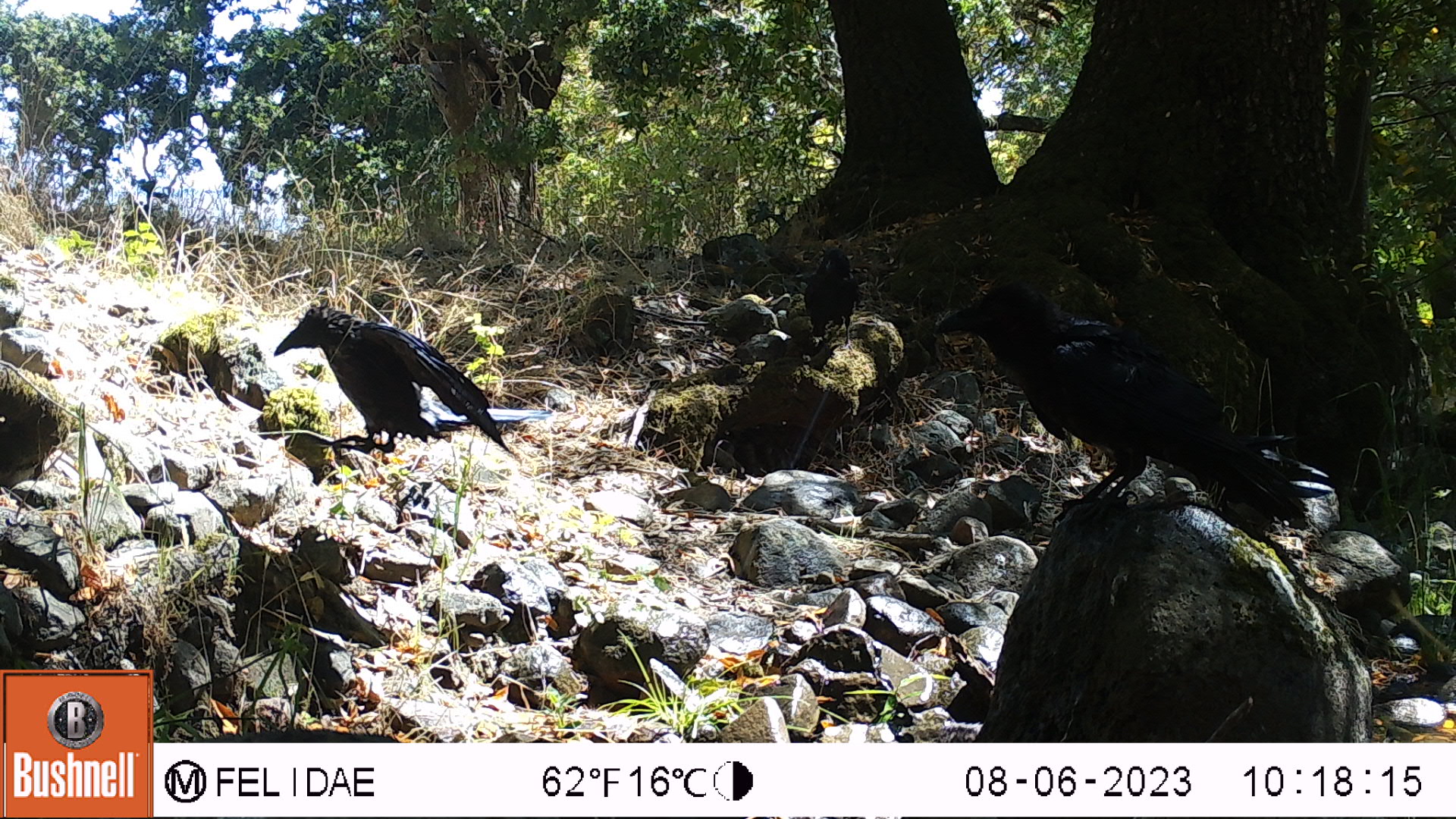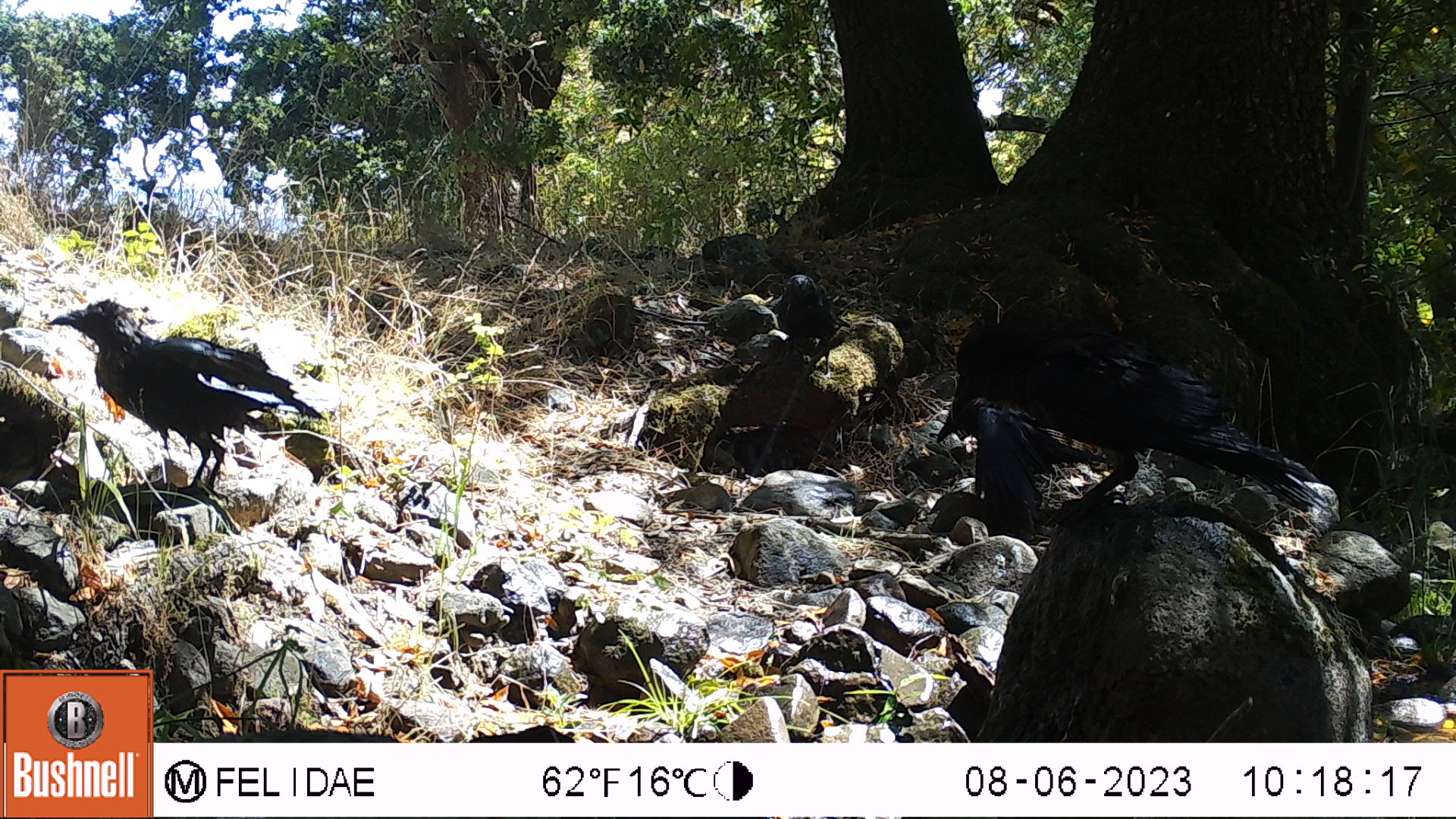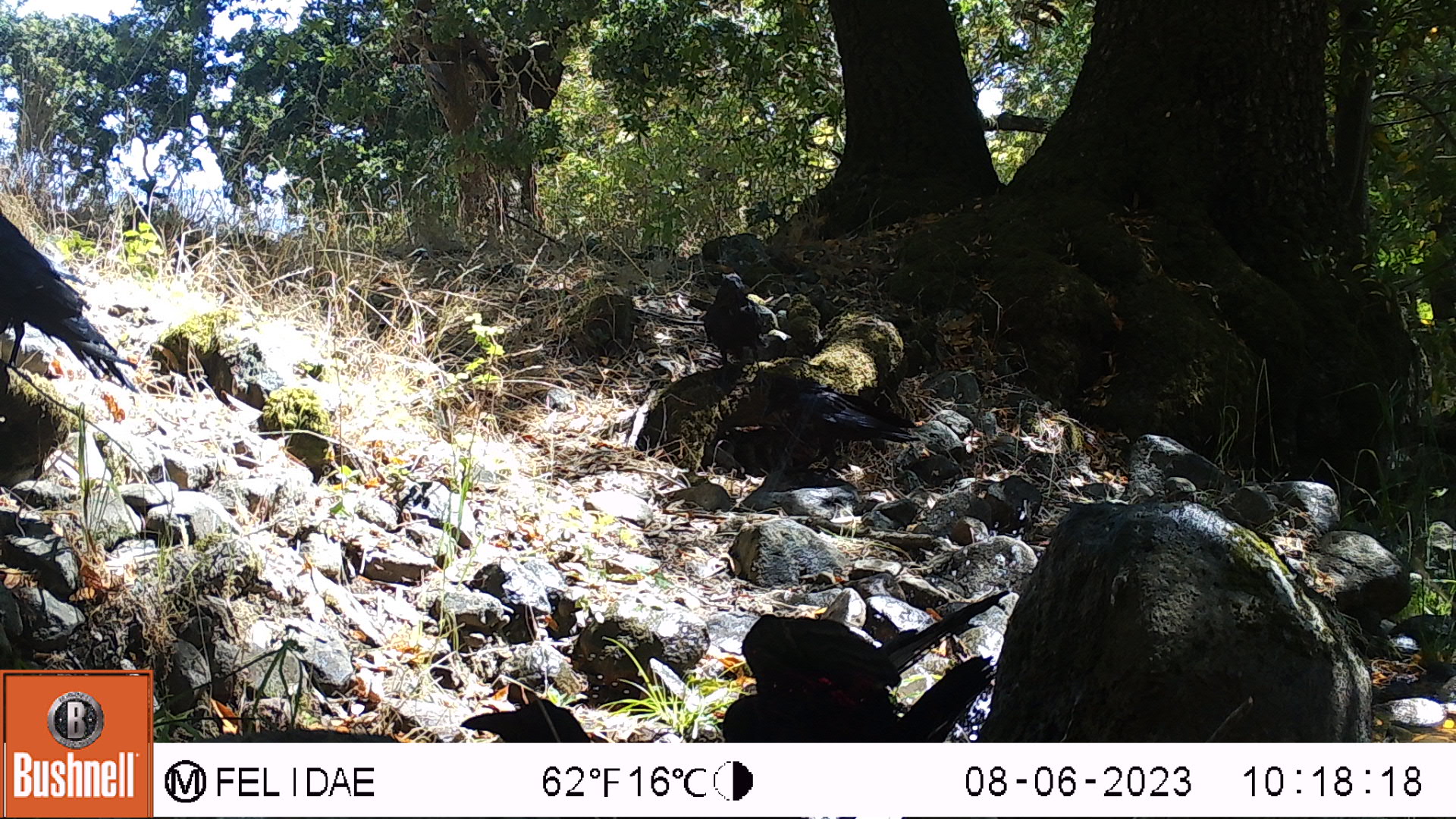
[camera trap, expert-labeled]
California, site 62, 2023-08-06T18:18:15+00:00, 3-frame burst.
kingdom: Animalia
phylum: Chordata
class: Aves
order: Passeriformes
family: Corvidae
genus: Corvus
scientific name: Corvus brachyrhynchos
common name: american crow